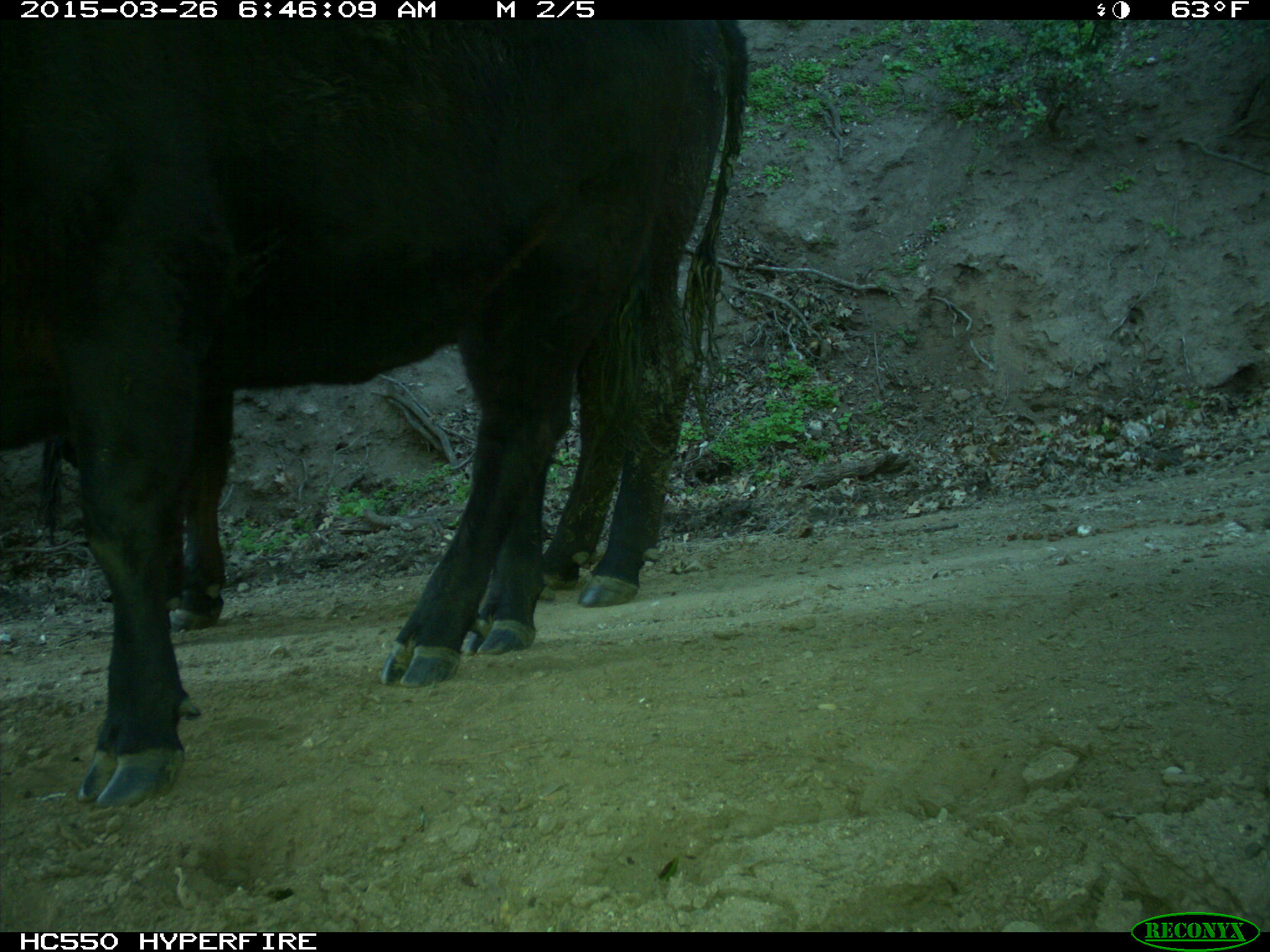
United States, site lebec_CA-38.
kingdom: Animalia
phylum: Chordata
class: Mammalia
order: Artiodactyla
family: Bovidae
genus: Bos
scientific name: Bos taurus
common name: domestic cow